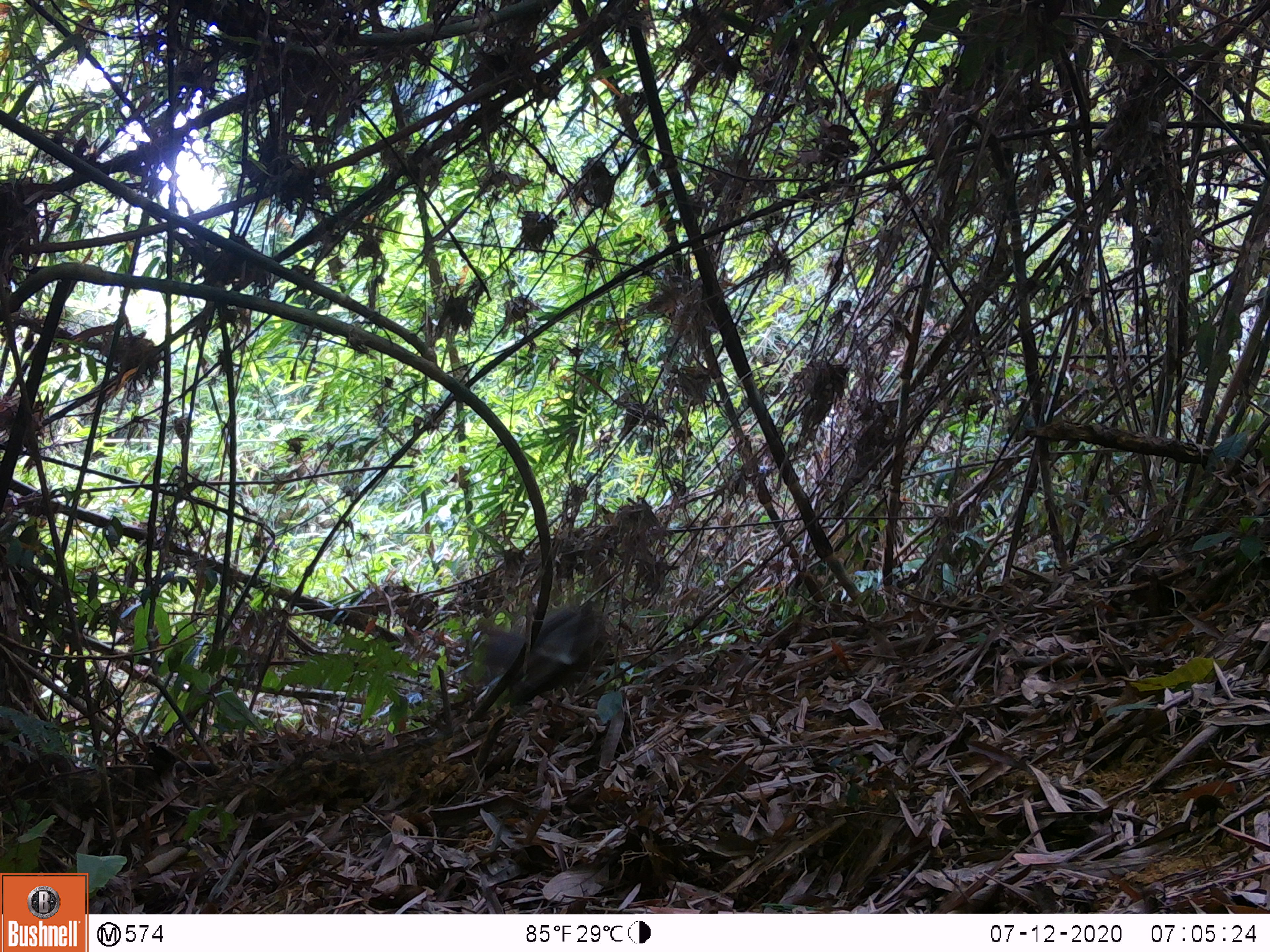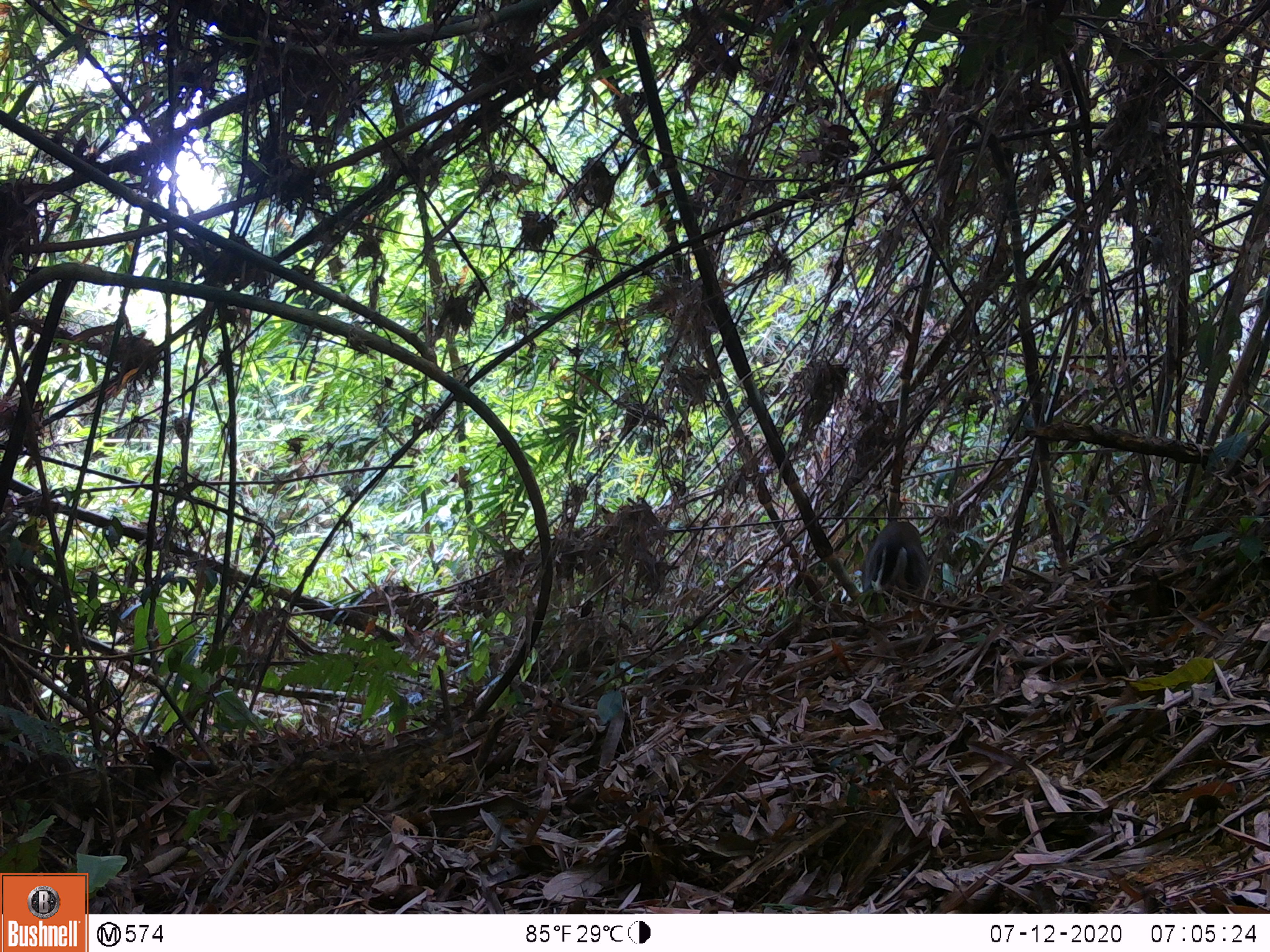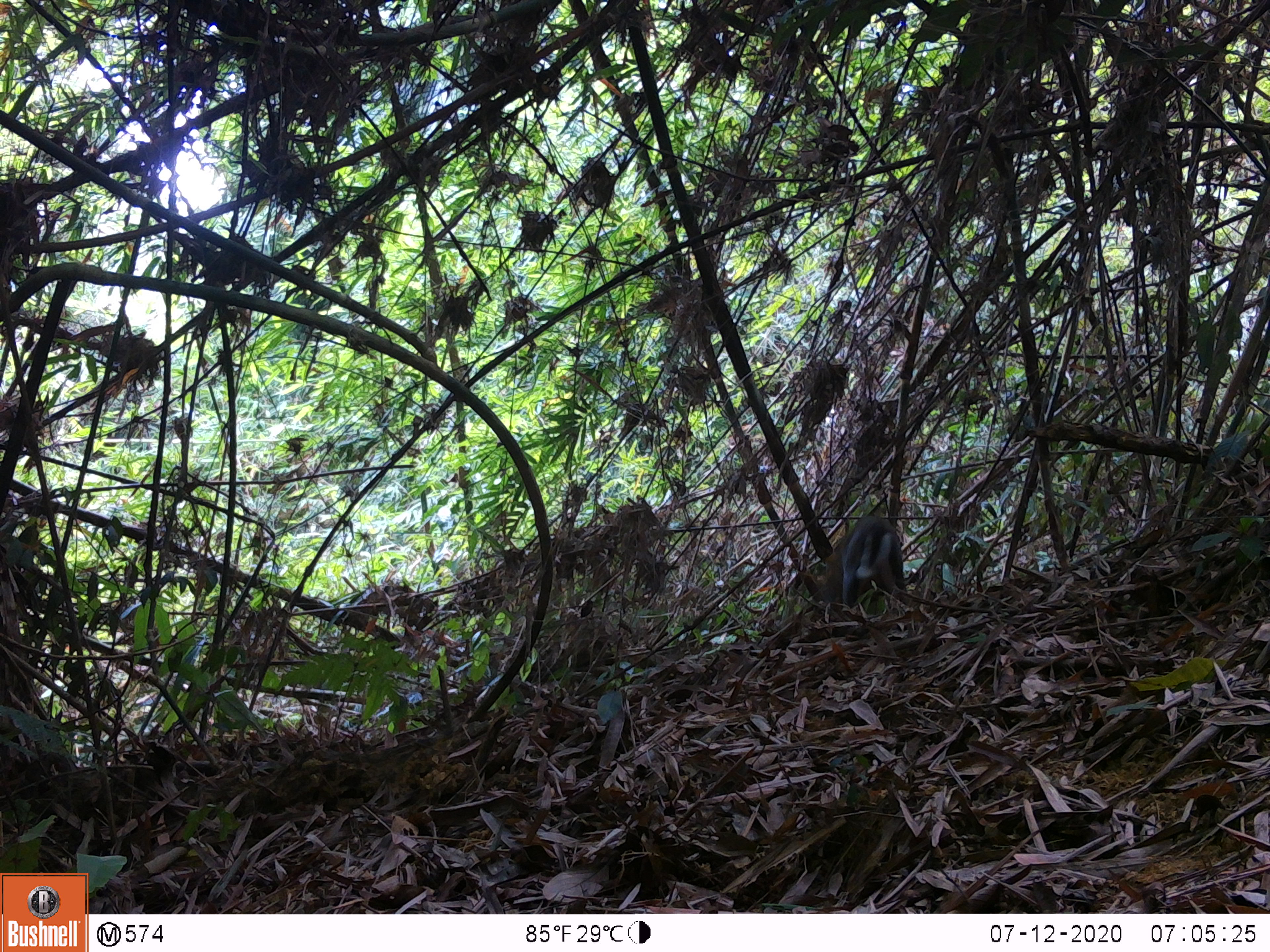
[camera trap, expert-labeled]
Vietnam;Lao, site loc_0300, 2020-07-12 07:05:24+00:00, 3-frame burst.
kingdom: Animalia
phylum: Chordata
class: Mammalia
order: Artiodactyla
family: Cervidae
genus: Muntiacus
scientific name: Muntiacus rooseveltorum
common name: roosevelt's muntjac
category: roosevelts muntjac group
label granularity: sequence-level